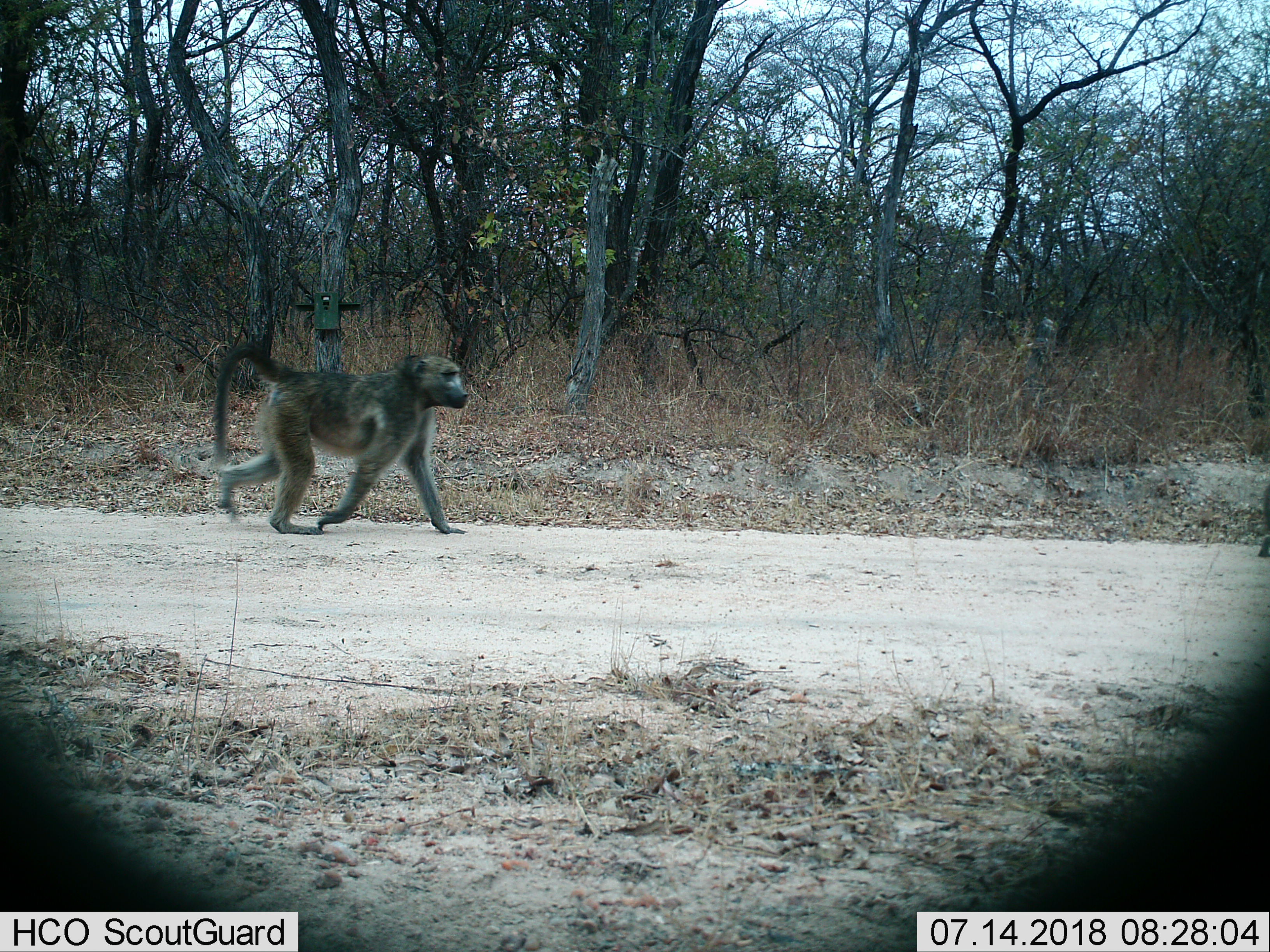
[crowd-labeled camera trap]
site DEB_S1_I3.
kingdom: Animalia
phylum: Chordata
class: Mammalia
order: Primates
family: Cercopithecidae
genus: Papio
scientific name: Papio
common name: baboon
Baboon (Papio), count 1. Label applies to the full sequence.